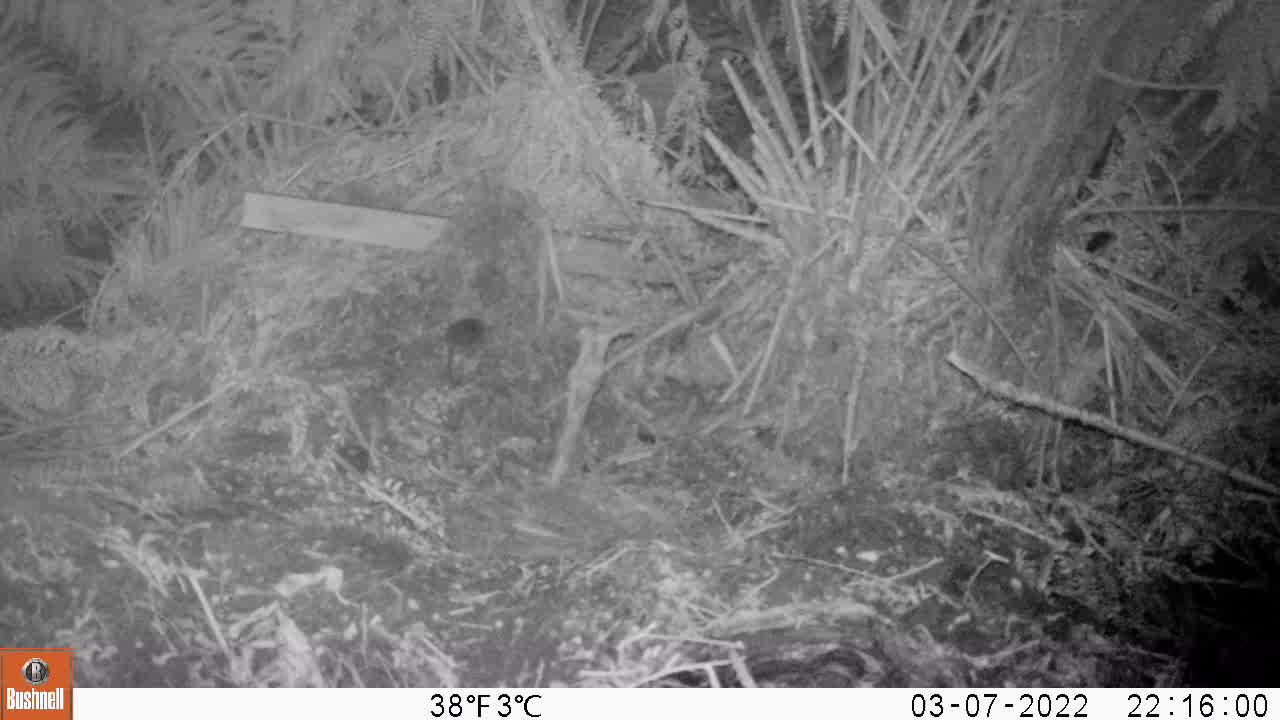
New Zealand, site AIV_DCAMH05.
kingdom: Animalia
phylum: Chordata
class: Mammalia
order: Rodentia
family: Muridae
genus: Mus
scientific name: Mus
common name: mouse